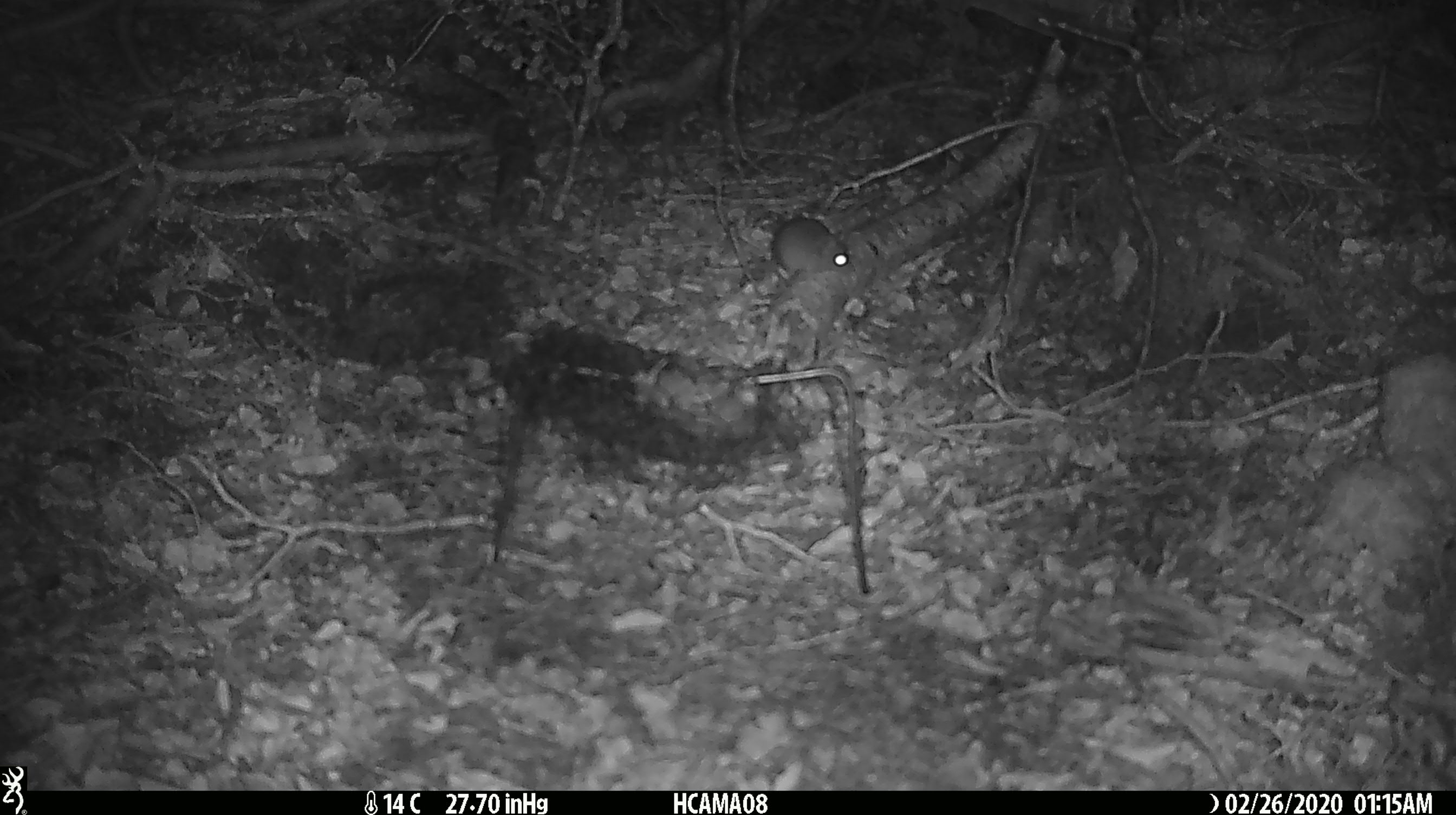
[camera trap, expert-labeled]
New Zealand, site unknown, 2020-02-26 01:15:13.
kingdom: Animalia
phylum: Chordata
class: Mammalia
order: Rodentia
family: Muridae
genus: Mus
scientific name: Mus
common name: mouse